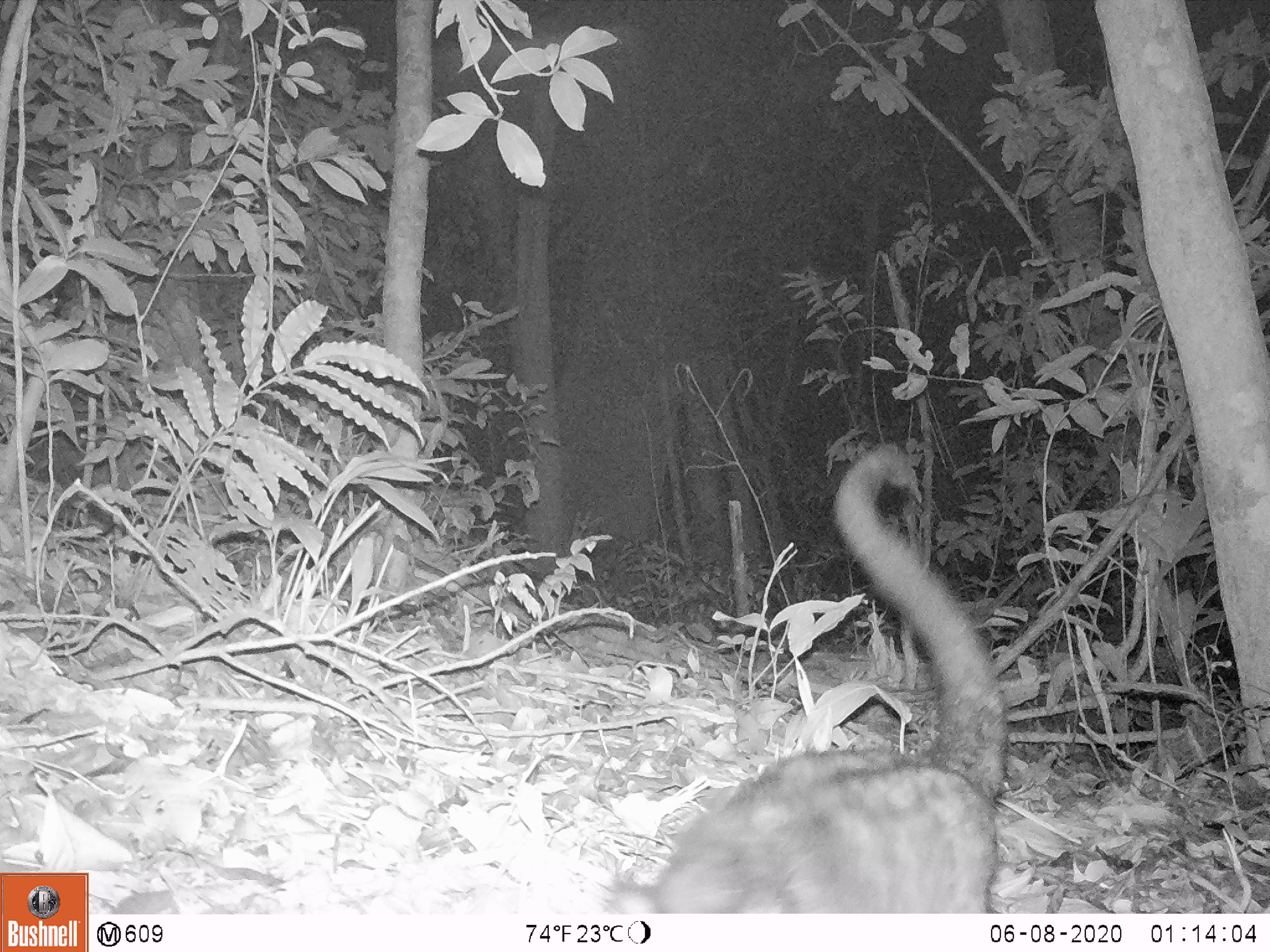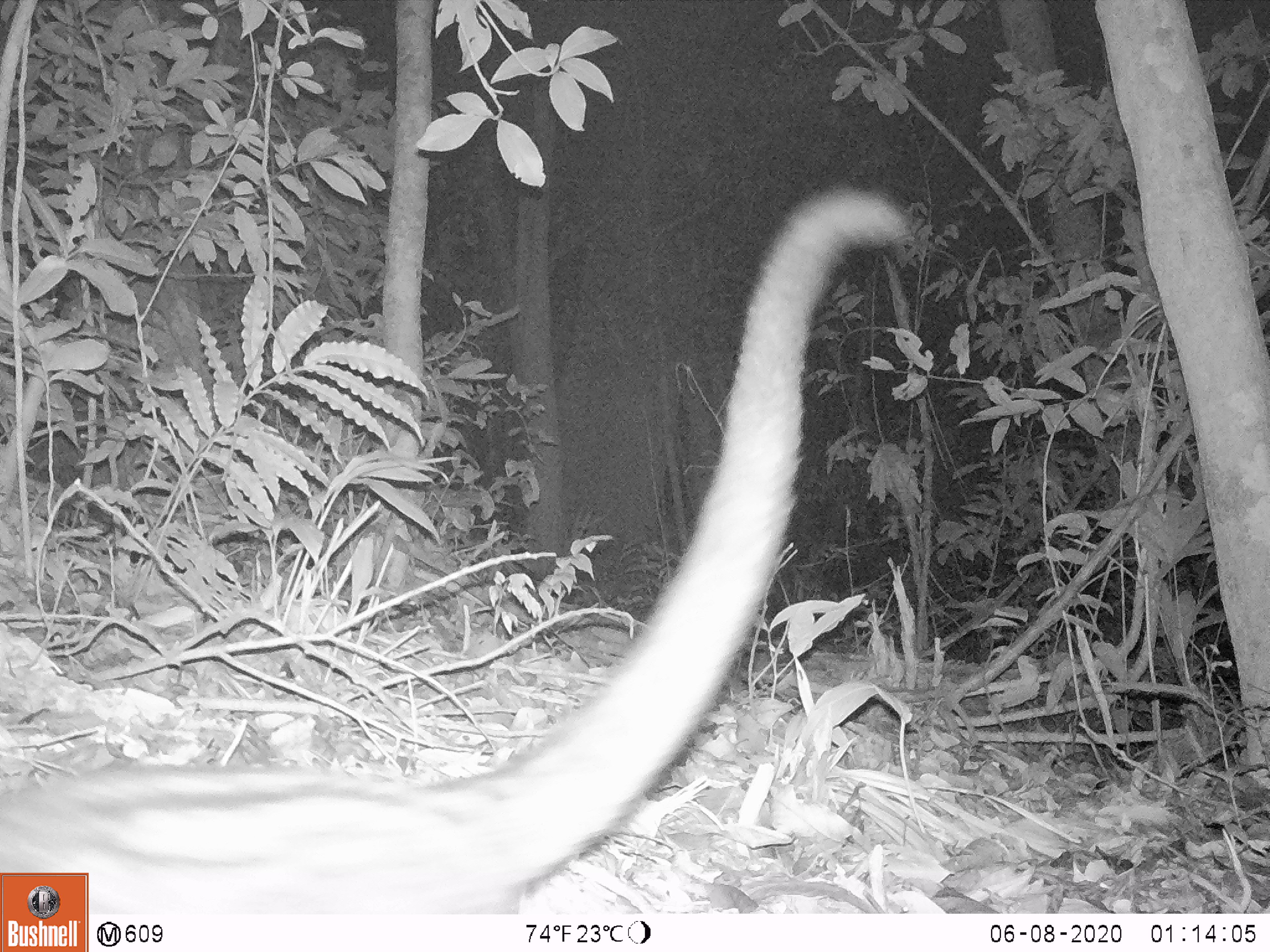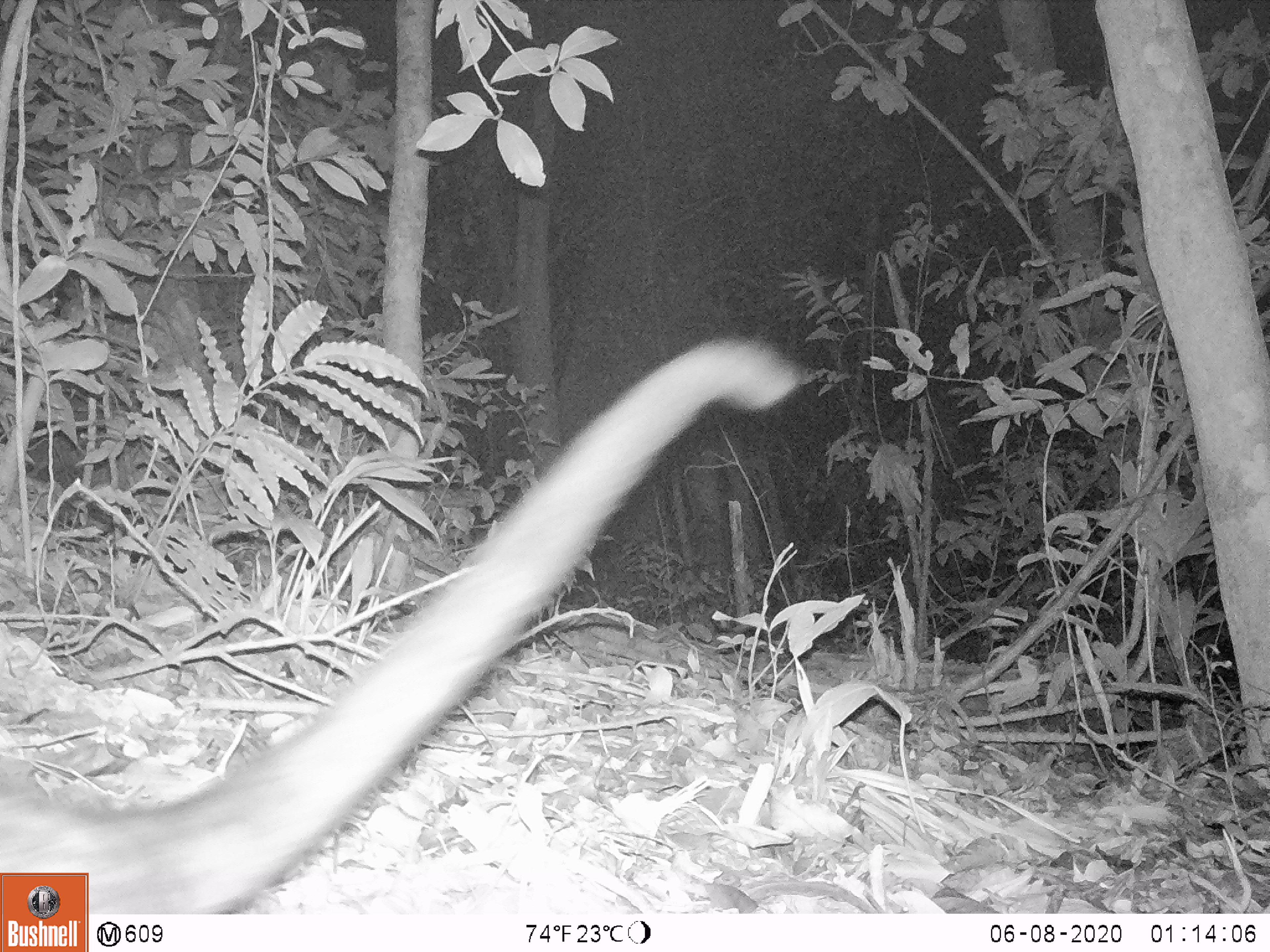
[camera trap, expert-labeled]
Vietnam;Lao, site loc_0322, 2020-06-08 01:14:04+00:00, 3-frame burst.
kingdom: Animalia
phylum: Chordata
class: Mammalia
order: Carnivora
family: Viverridae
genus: Paradoxurus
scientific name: Paradoxurus hermaphroditus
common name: common palm civet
Common palm civet (Paradoxurus hermaphroditus). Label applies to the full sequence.